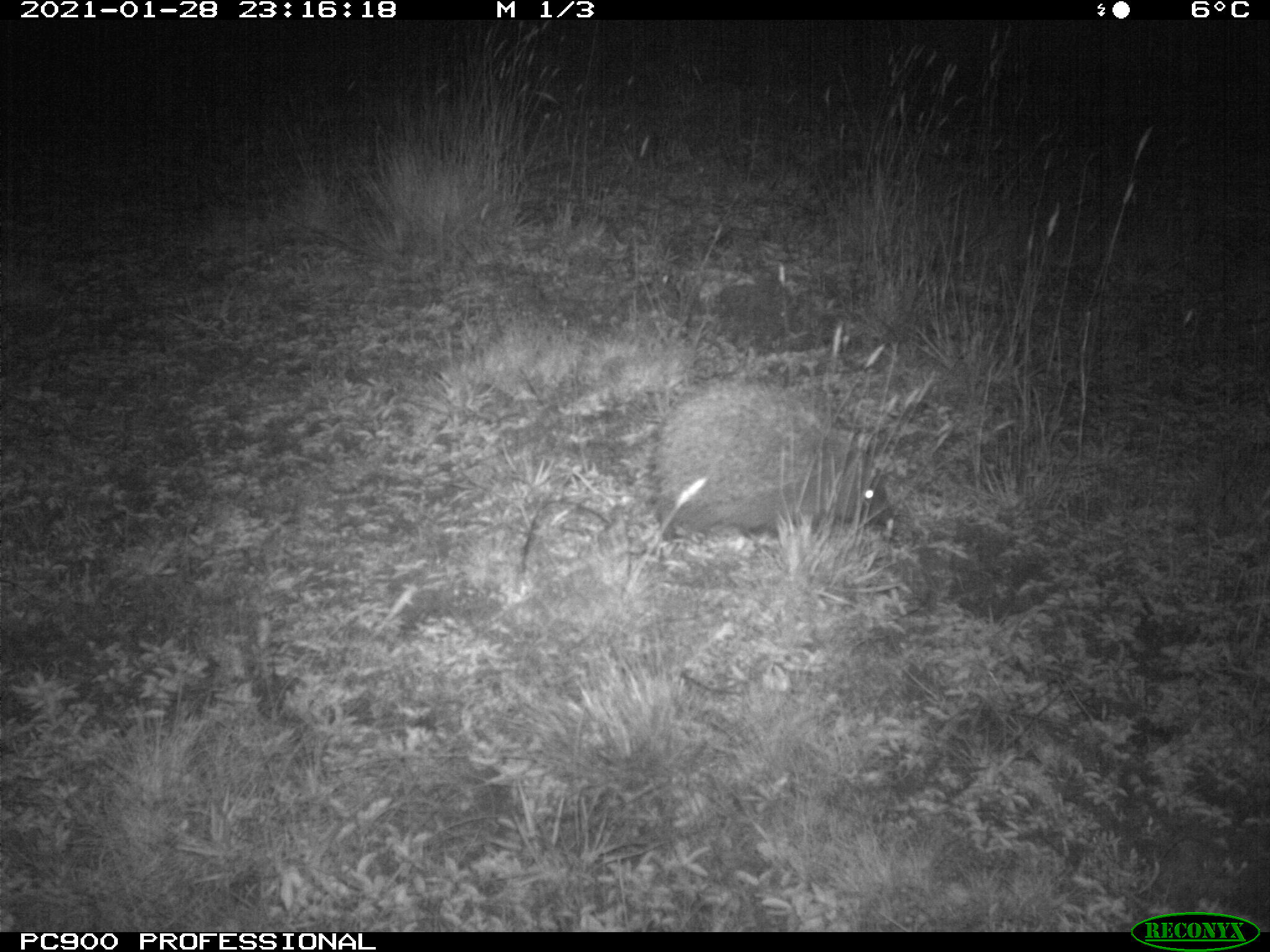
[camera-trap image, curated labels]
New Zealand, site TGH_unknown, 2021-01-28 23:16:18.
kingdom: Animalia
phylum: Chordata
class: Mammalia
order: Eulipotyphla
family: Erinaceidae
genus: Erinaceus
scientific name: Erinaceus europaeus europaeus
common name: european hedgehog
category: hedgehog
Hedgehog (european hedgehog) (Erinaceus europaeus europaeus).